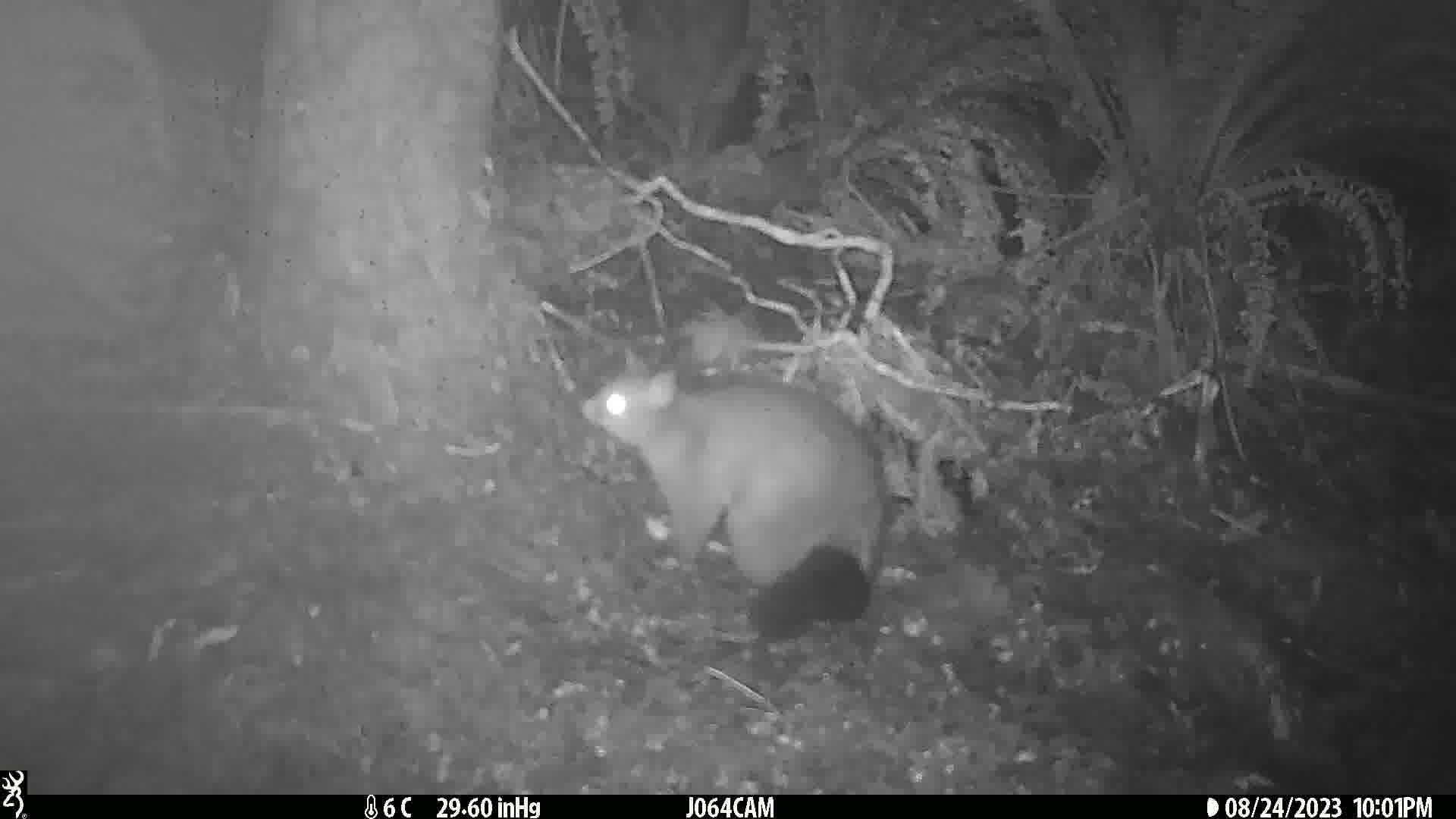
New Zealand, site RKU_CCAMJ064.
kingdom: Animalia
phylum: Chordata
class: Mammalia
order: Diprotodontia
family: Phalangeridae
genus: Trichosurus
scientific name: Trichosurus vulpecula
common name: common brushtail possum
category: possum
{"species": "possum (common brushtail possum) (Trichosurus vulpecula)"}